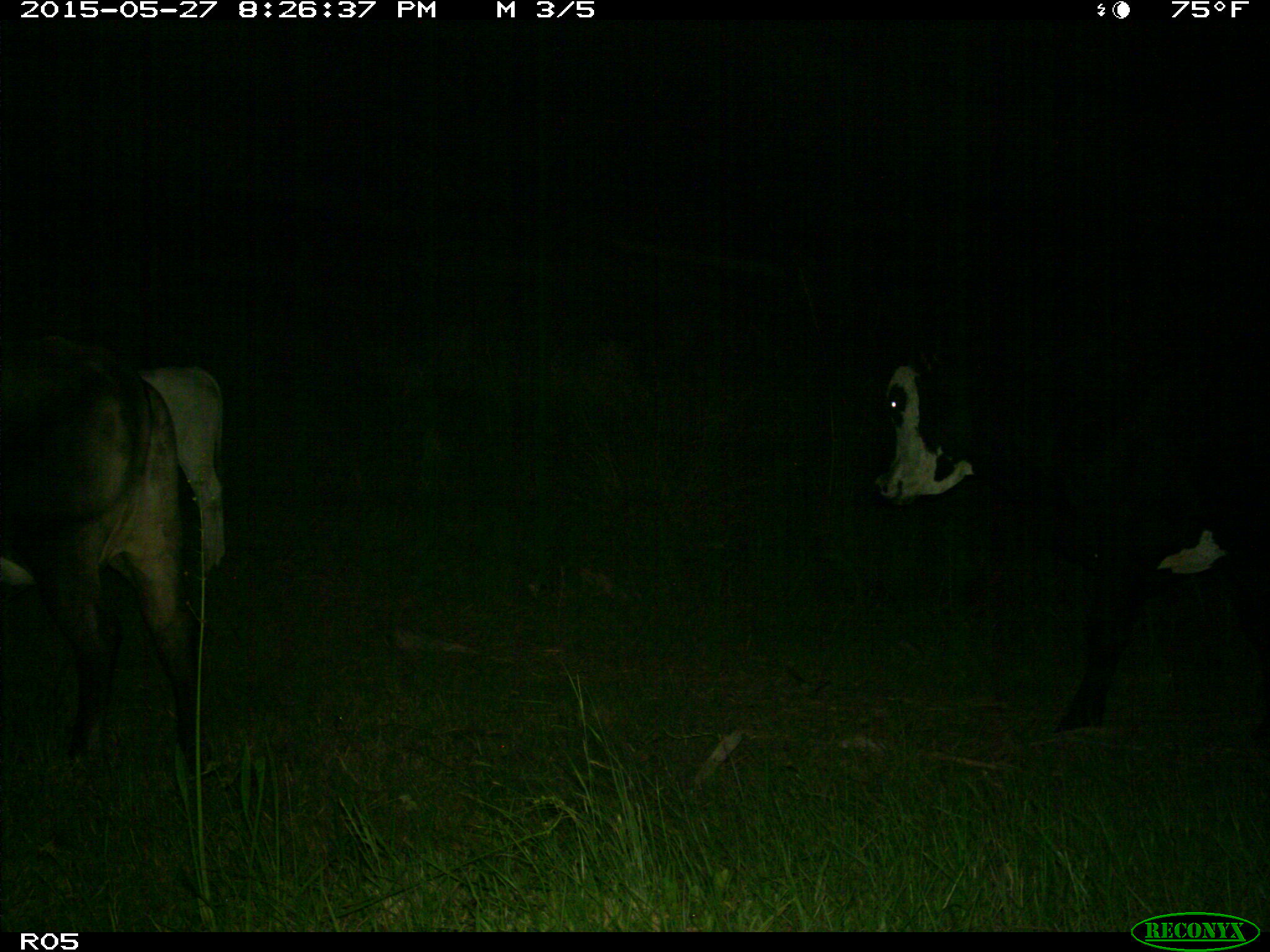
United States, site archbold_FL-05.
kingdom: Animalia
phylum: Chordata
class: Mammalia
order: Artiodactyla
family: Bovidae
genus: Bos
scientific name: Bos taurus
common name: domestic cow